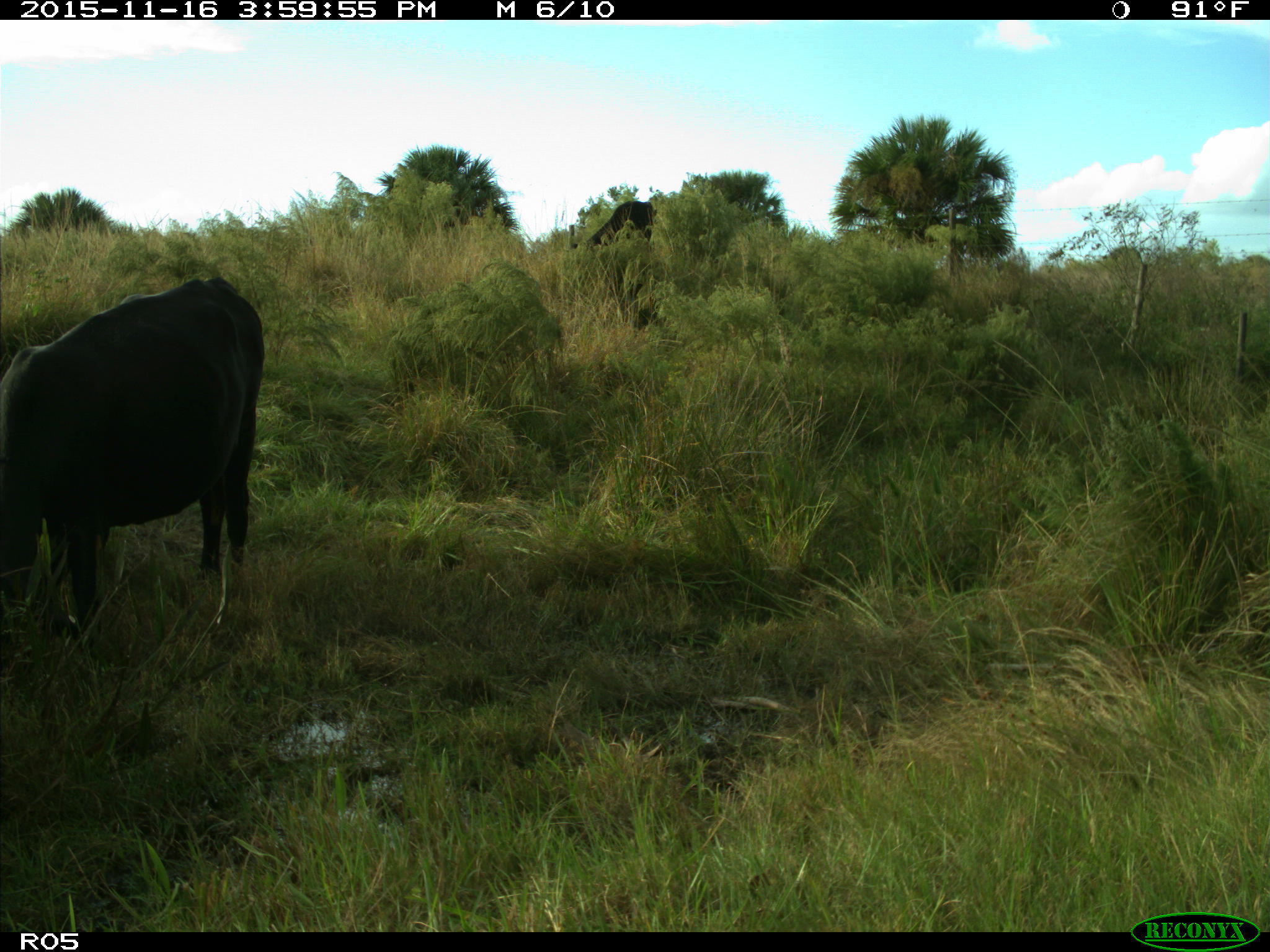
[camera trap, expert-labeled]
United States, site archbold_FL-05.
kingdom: Animalia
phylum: Chordata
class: Mammalia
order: Artiodactyla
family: Bovidae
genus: Bos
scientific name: Bos taurus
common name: domestic cow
Bos taurus (domestic cow).